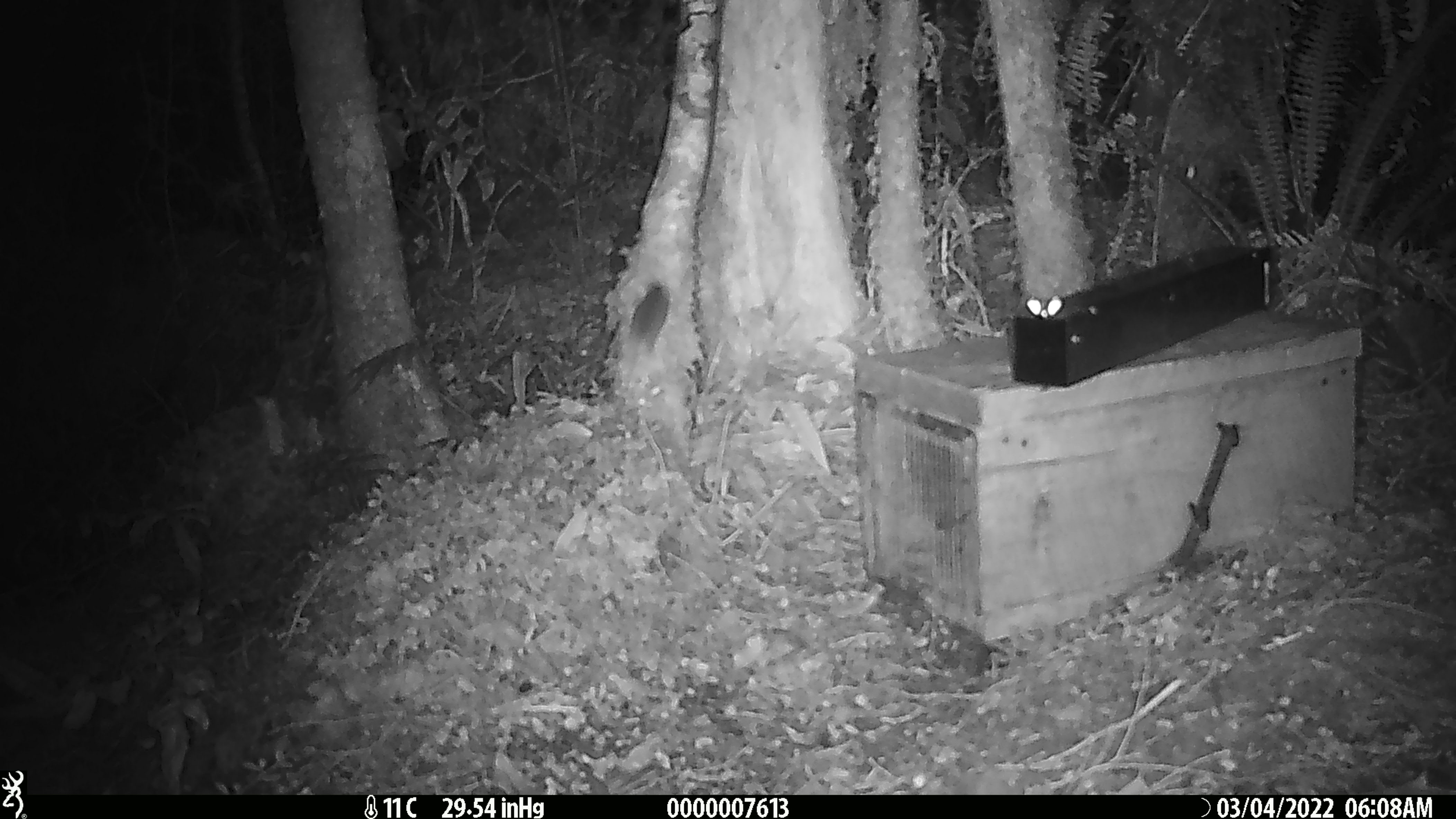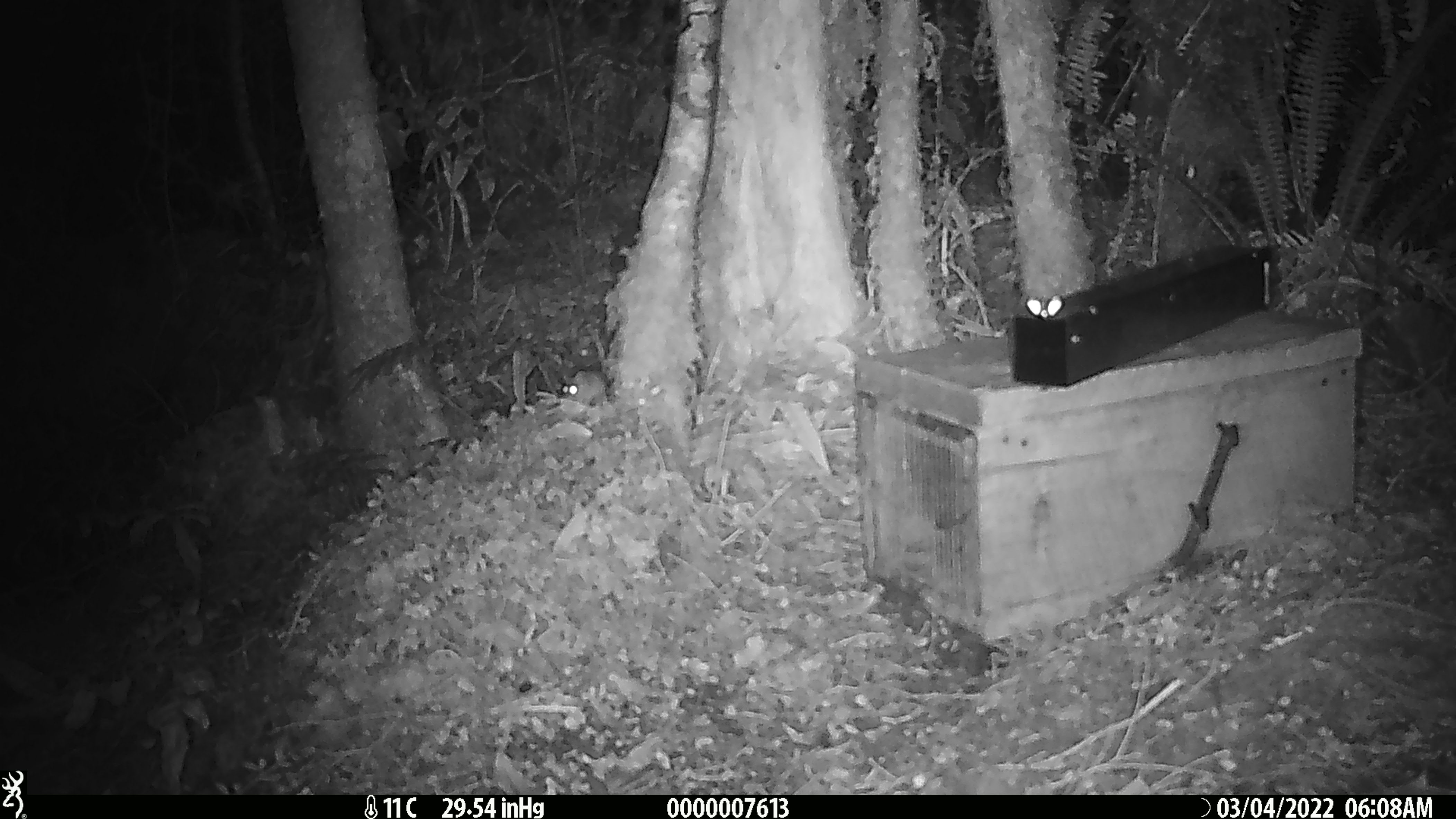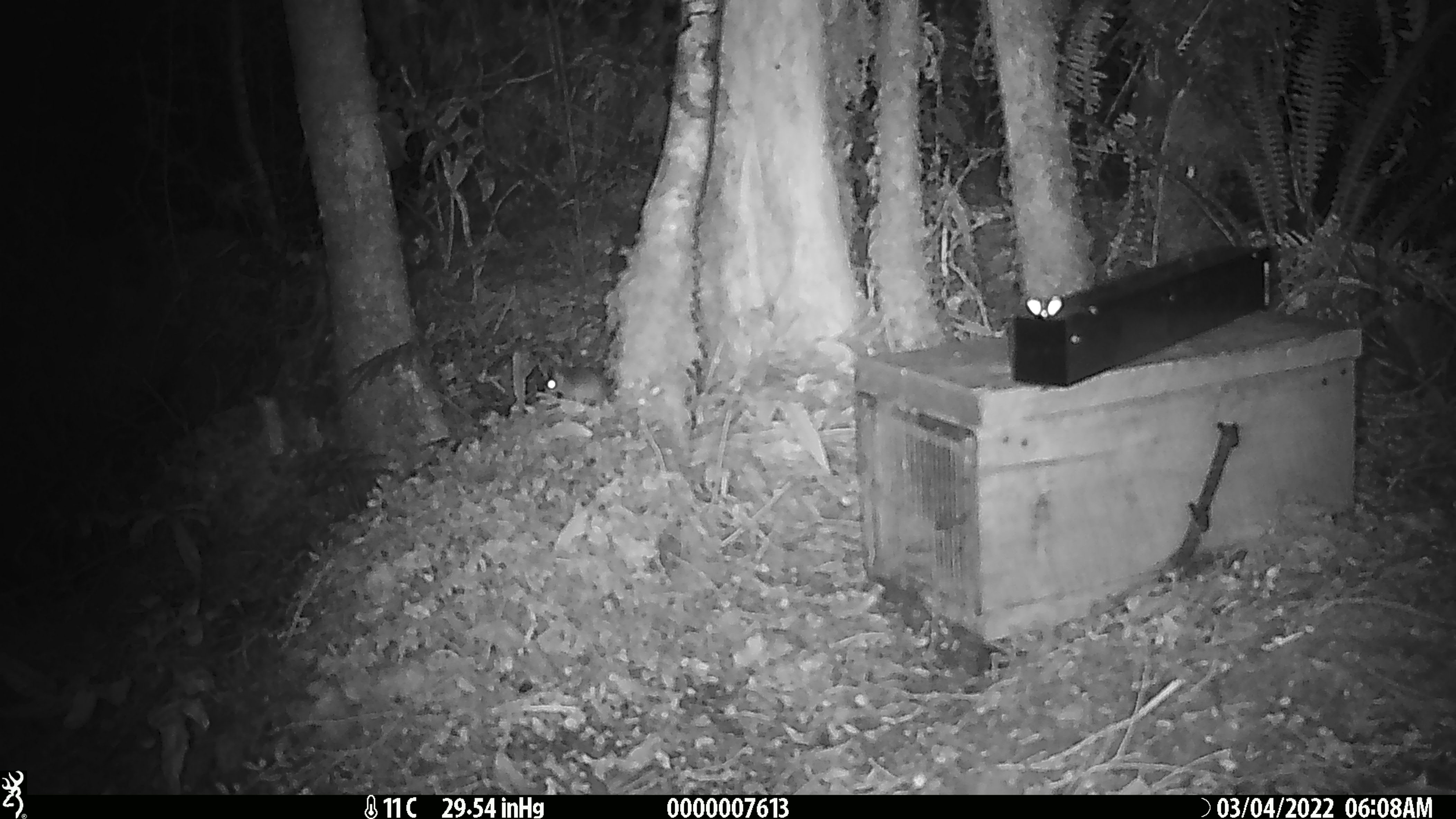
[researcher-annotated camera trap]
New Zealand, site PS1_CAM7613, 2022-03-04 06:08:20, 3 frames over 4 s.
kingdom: Animalia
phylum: Chordata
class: Mammalia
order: Rodentia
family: Muridae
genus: Mus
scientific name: Mus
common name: mouse